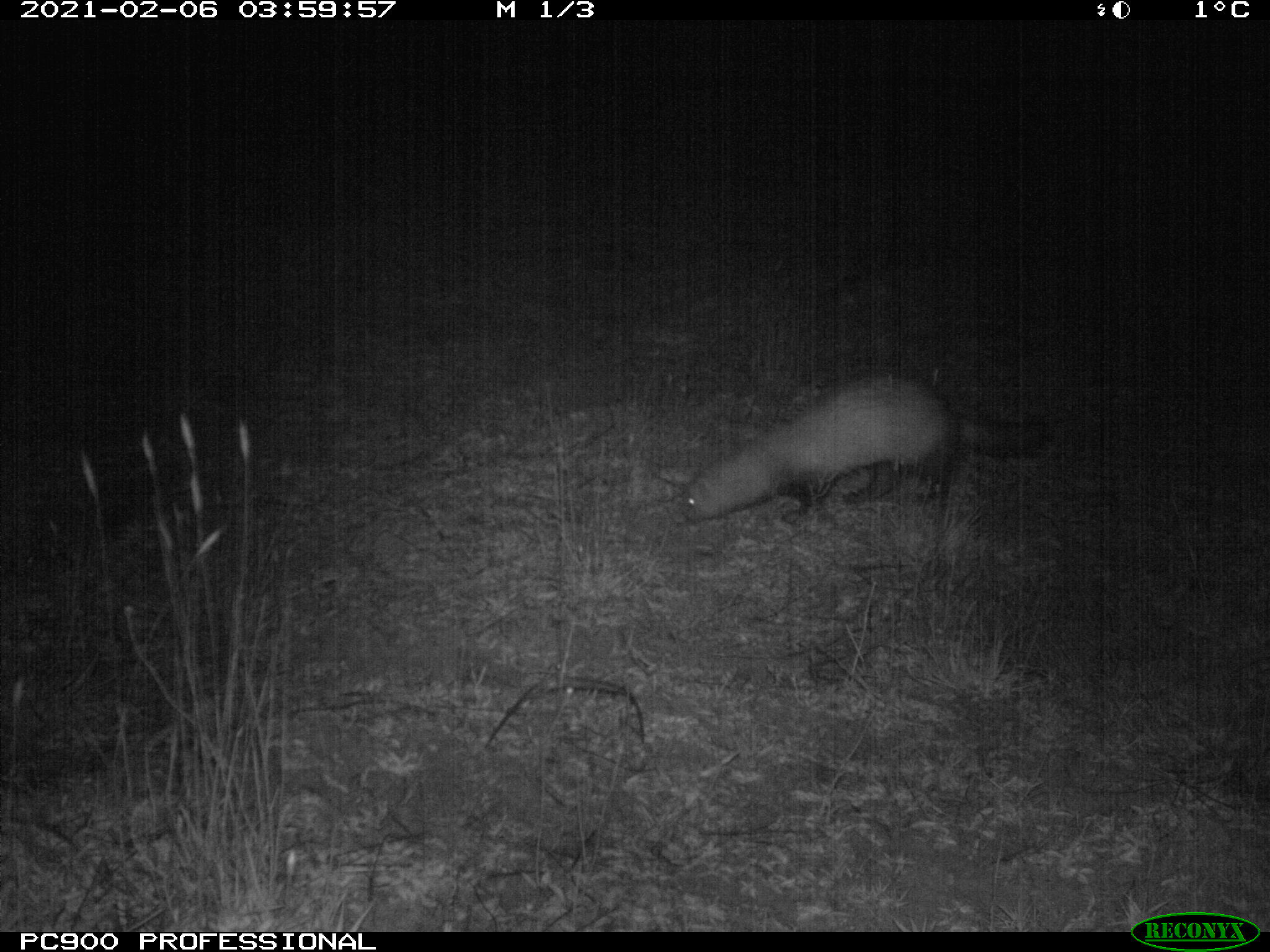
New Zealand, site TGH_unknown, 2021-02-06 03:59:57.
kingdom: Animalia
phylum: Chordata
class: Mammalia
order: Carnivora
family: Mustelidae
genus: Mustela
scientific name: Mustela furo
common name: ferret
Ferret (Mustela furo).